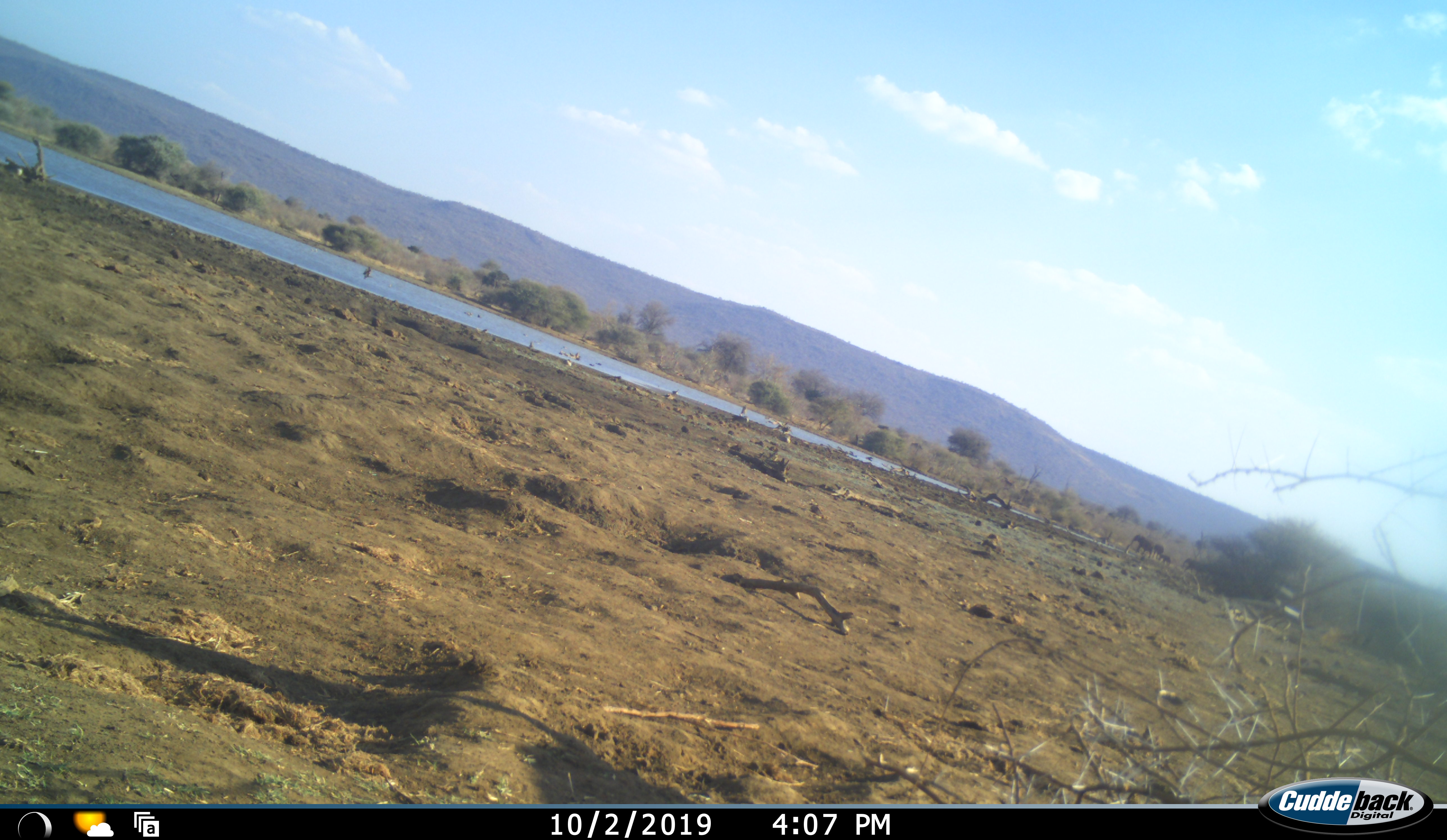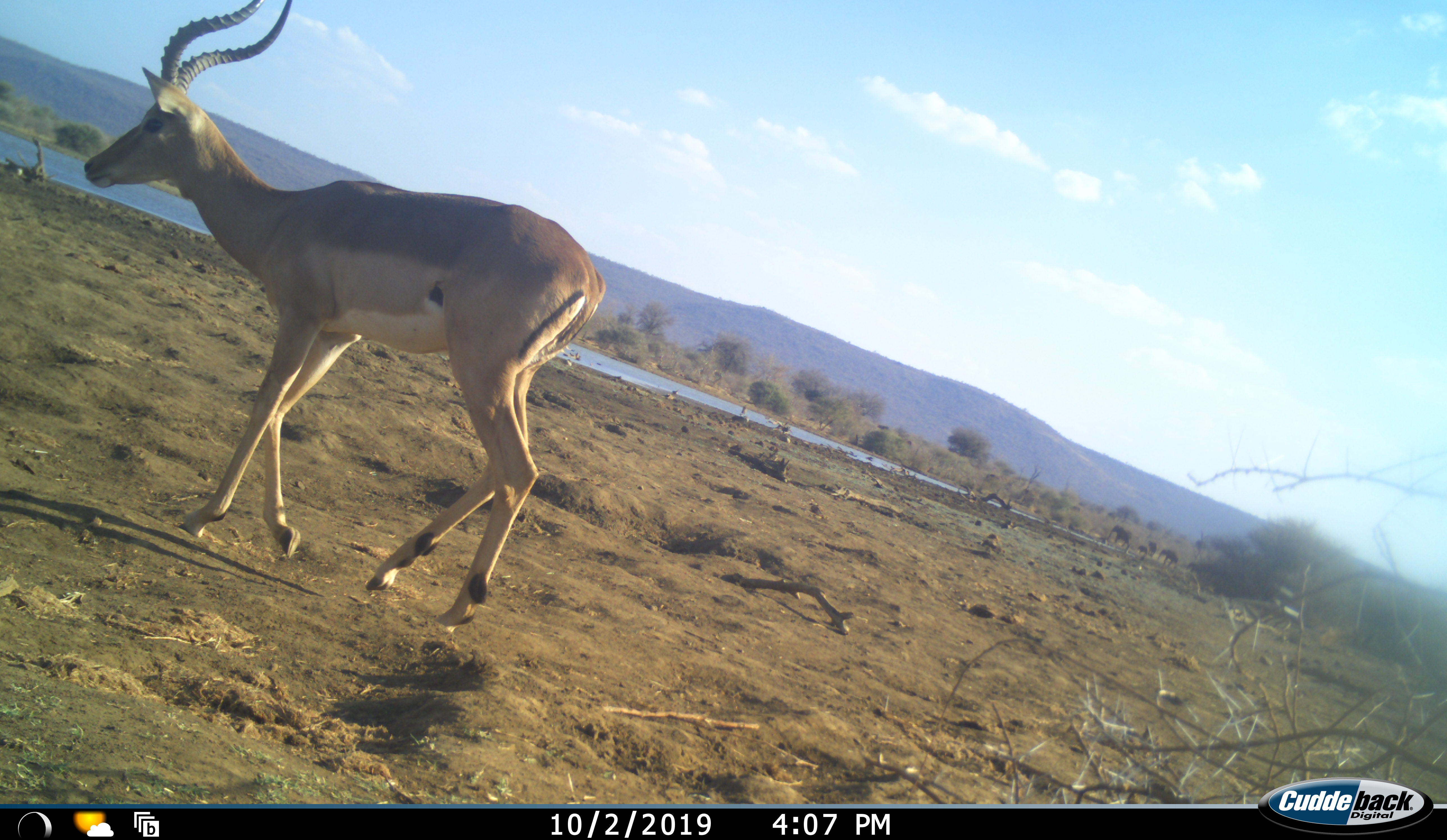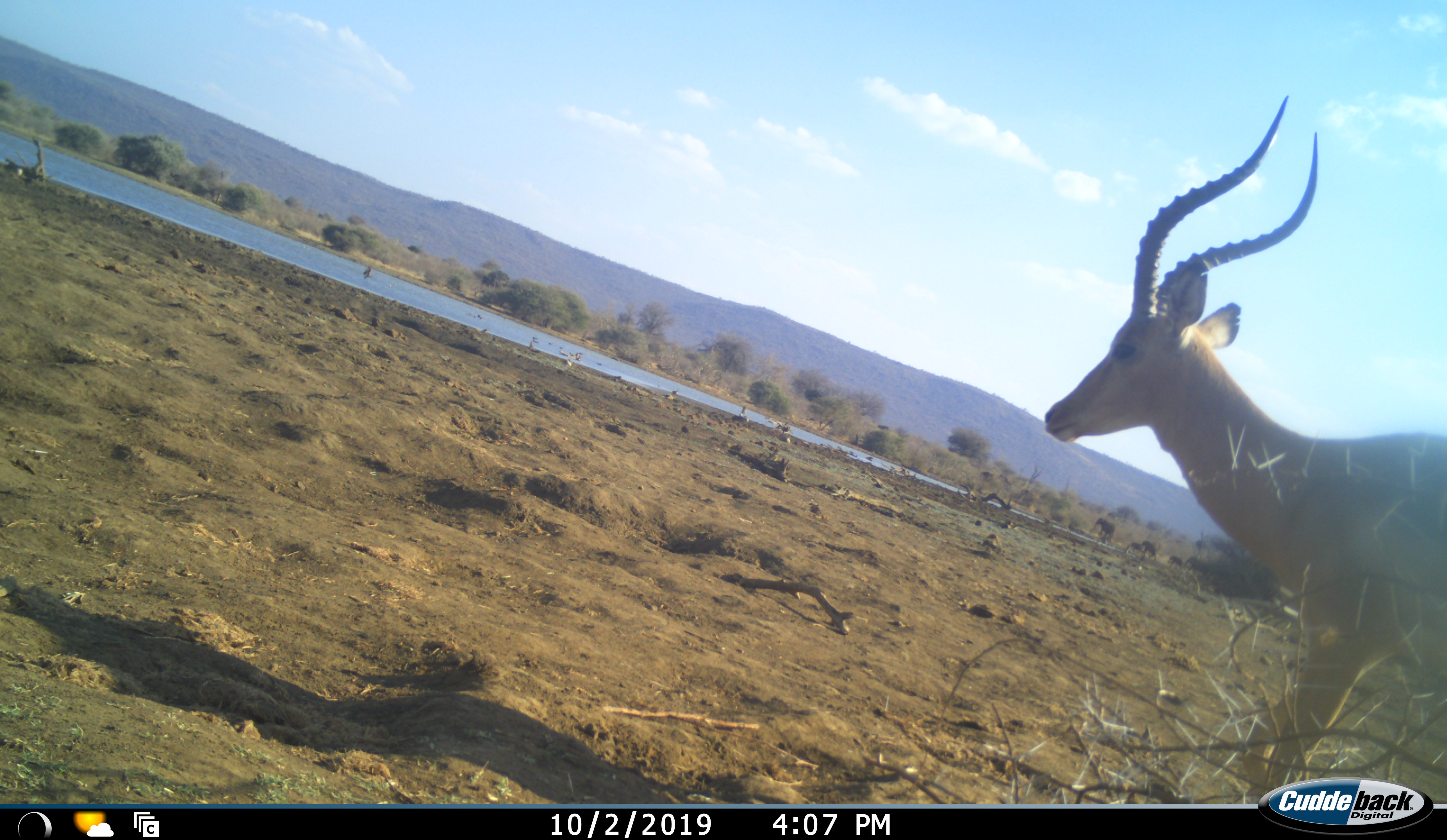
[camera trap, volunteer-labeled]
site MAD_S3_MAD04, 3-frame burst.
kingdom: Animalia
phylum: Chordata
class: Mammalia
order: Artiodactyla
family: Bovidae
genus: Aepyceros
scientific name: Aepyceros melampus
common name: impala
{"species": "impala (Aepyceros melampus)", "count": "1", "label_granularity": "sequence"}